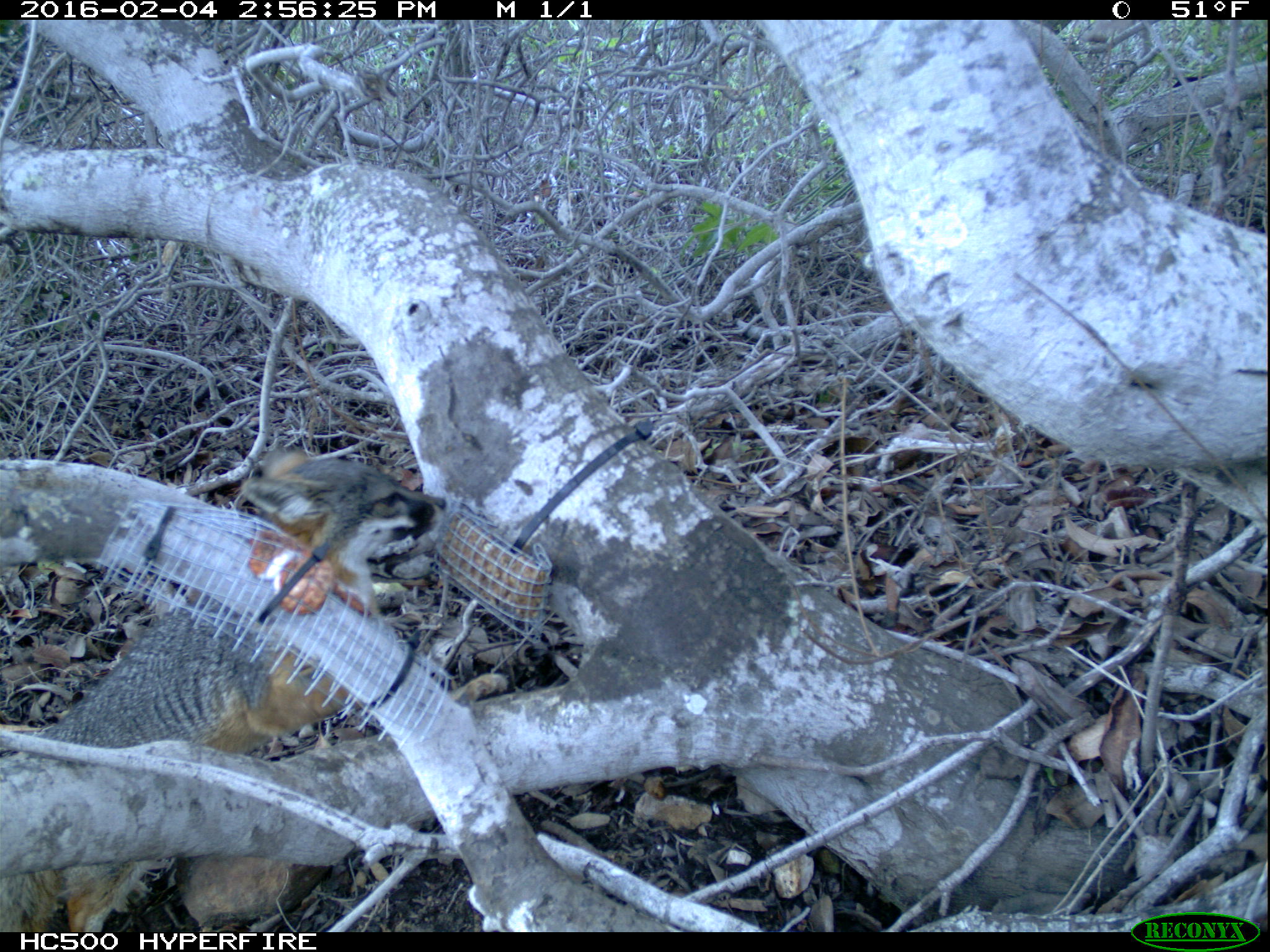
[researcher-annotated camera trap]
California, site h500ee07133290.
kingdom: Animalia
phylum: Chordata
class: Mammalia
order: Carnivora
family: Canidae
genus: Urocyon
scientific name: Urocyon littoralis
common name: island fox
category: fox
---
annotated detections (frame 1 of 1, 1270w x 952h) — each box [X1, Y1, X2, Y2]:
fox: [0, 450, 447, 933]